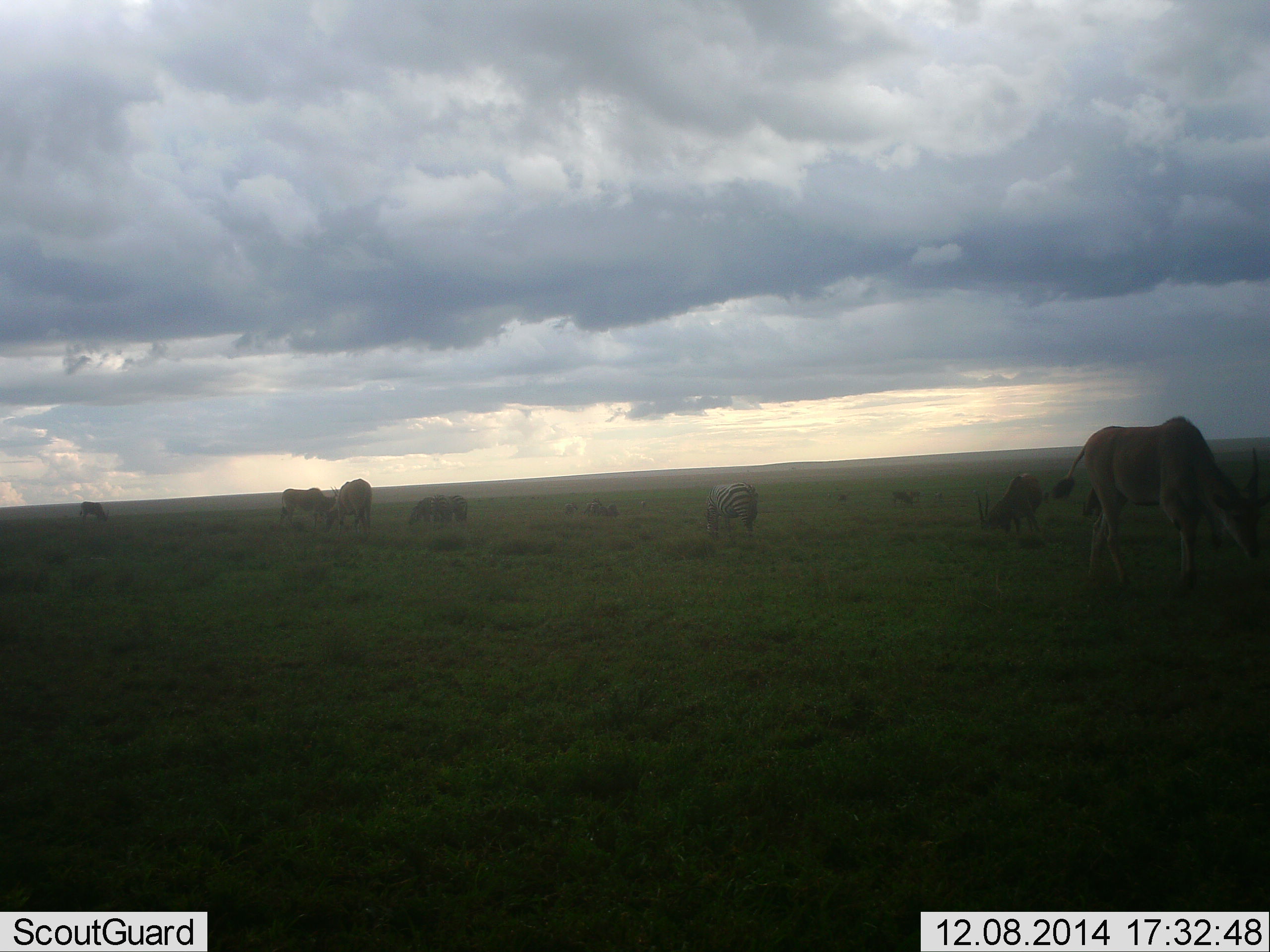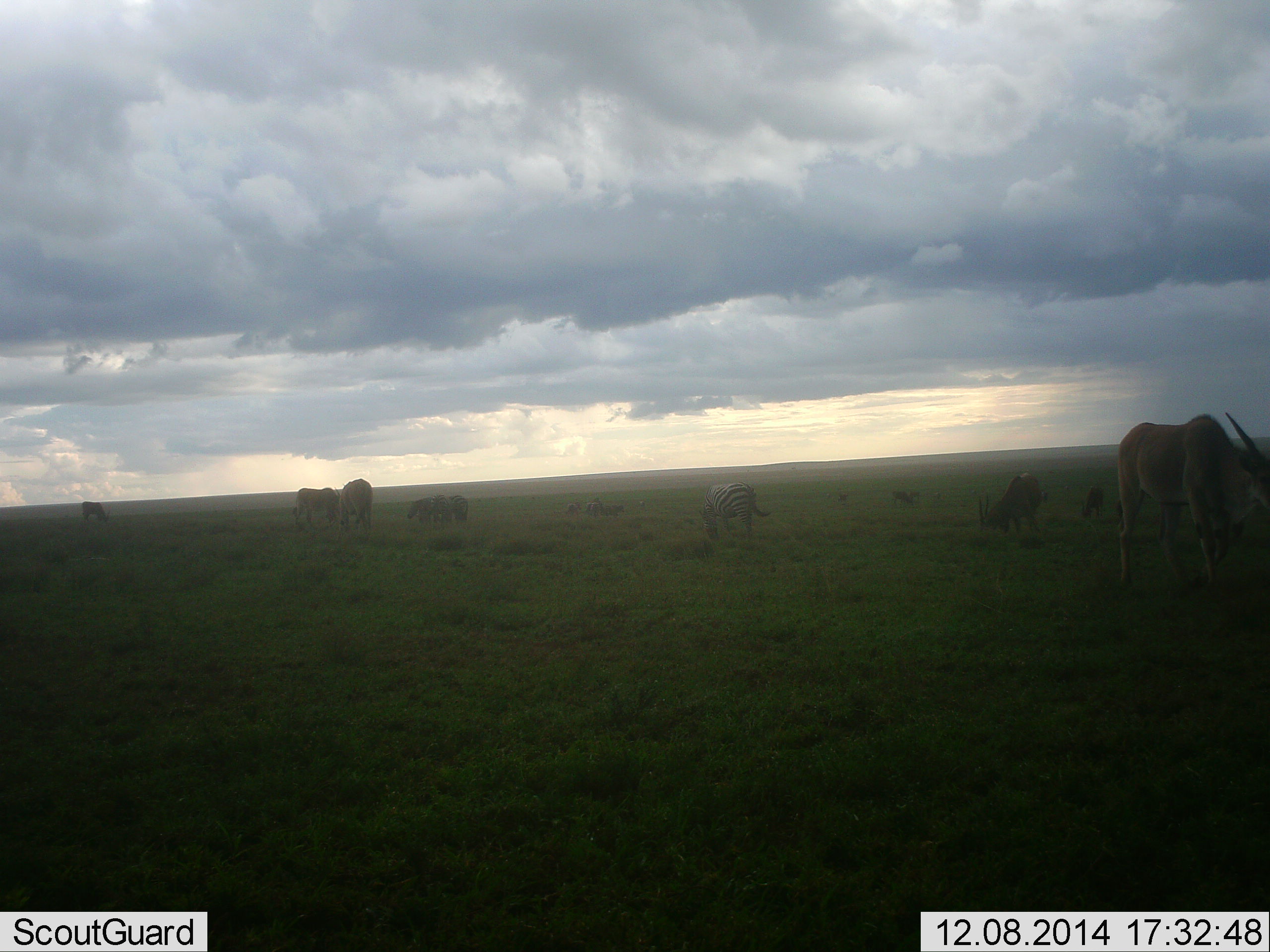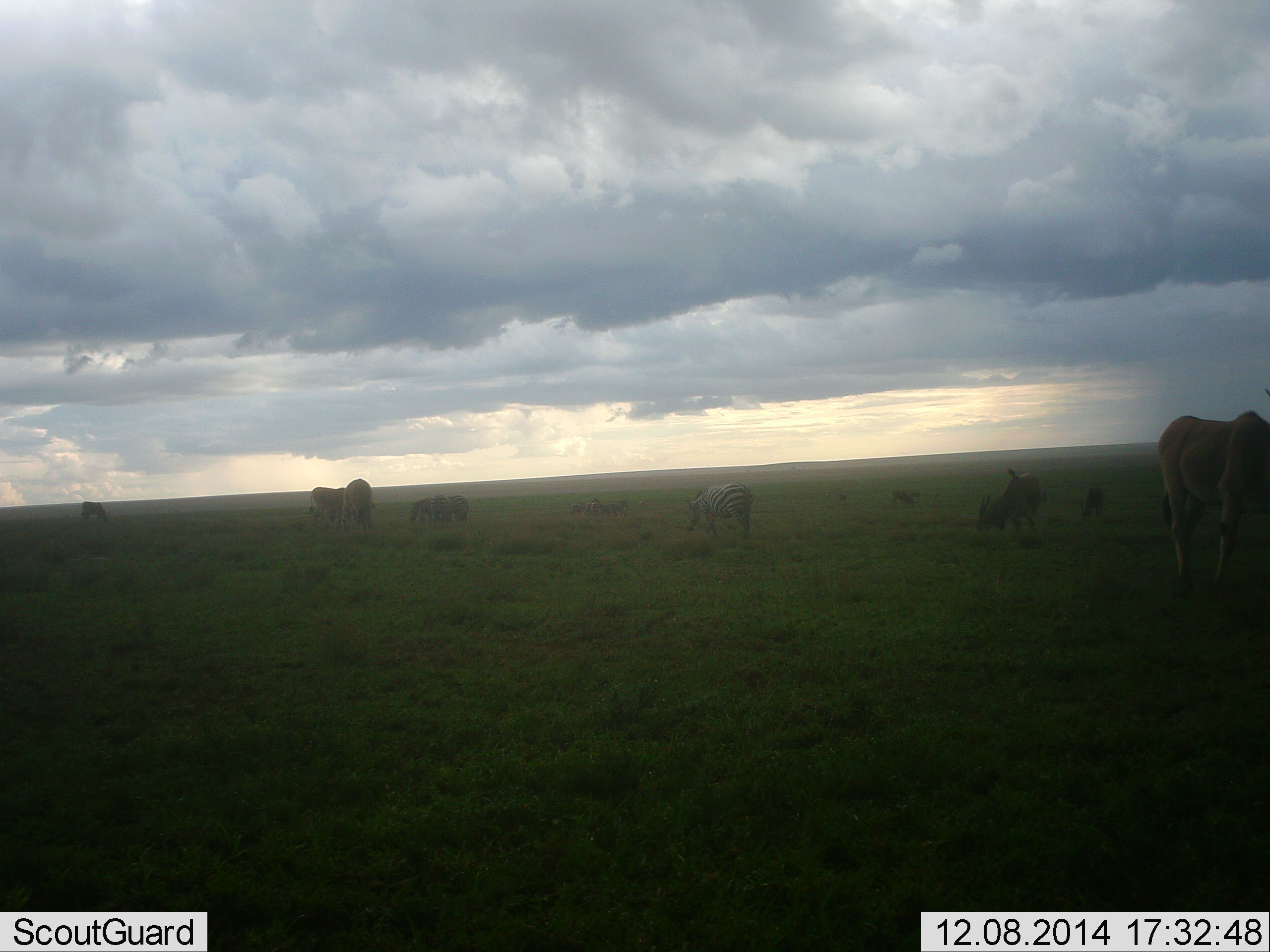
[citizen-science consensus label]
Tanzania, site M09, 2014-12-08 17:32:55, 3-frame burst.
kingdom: Animalia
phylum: Chordata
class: Mammalia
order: Artiodactyla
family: Bovidae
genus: Tragelaphus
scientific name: Tragelaphus oryx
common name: eland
Eland (Tragelaphus oryx), count 6. Behavior (volunteer vote fractions): standing 58%, resting 0%, moving 50%, interacting 0%. Young present (vote fraction): 0%. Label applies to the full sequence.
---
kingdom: Animalia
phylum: Chordata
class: Mammalia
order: Perissodactyla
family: Equidae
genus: Equus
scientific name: Equus quagga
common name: plains zebra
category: zebra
Zebra (plains zebra) (Equus quagga), count 3. Behavior (volunteer vote fractions): standing 54%, resting 0%, moving 31%, interacting 0%. Young present (vote fraction): 0%. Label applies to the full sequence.